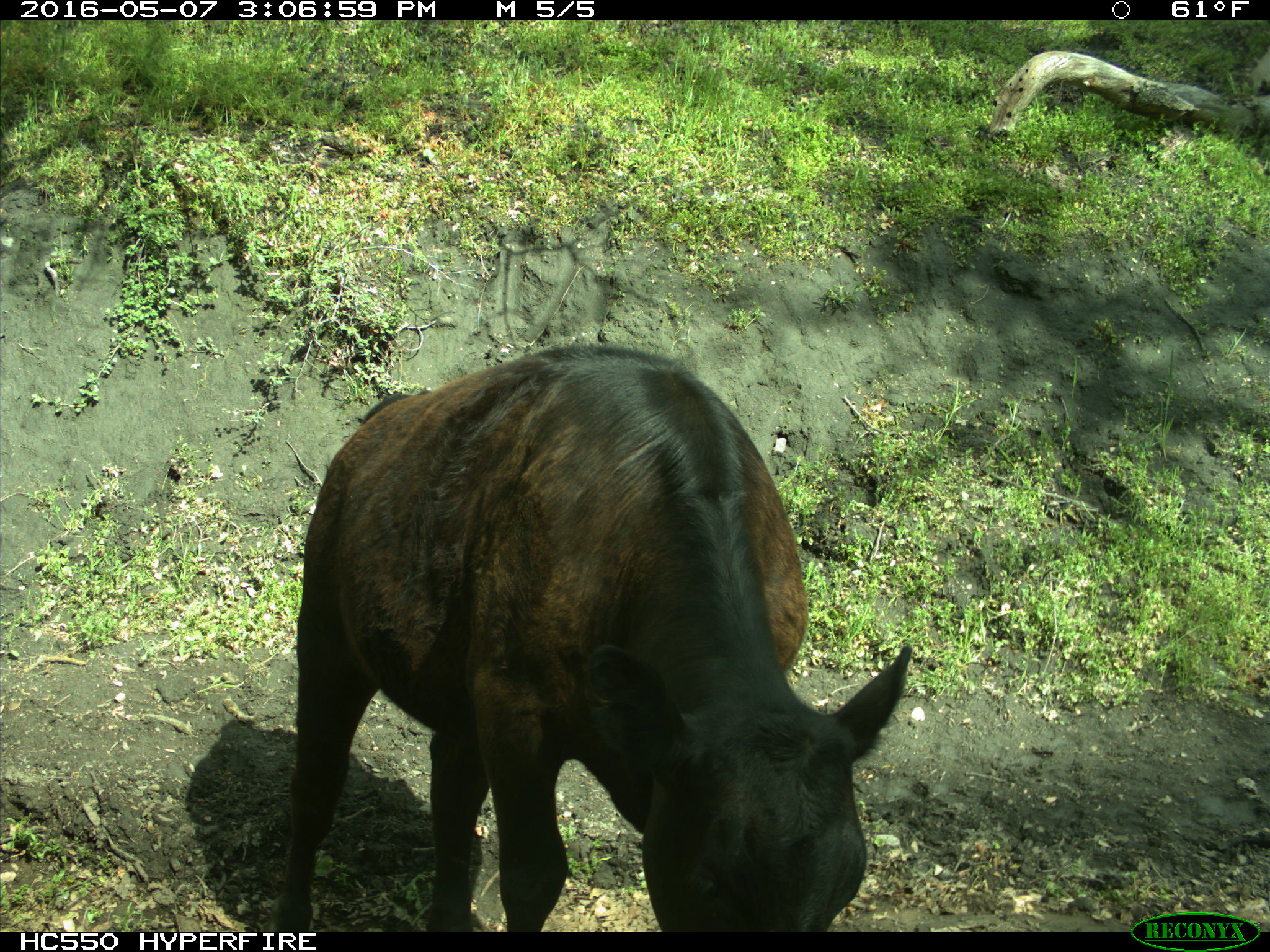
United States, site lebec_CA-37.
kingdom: Animalia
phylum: Chordata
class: Mammalia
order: Artiodactyla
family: Bovidae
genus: Bos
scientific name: Bos taurus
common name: domestic cow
Bos taurus (domestic cow).